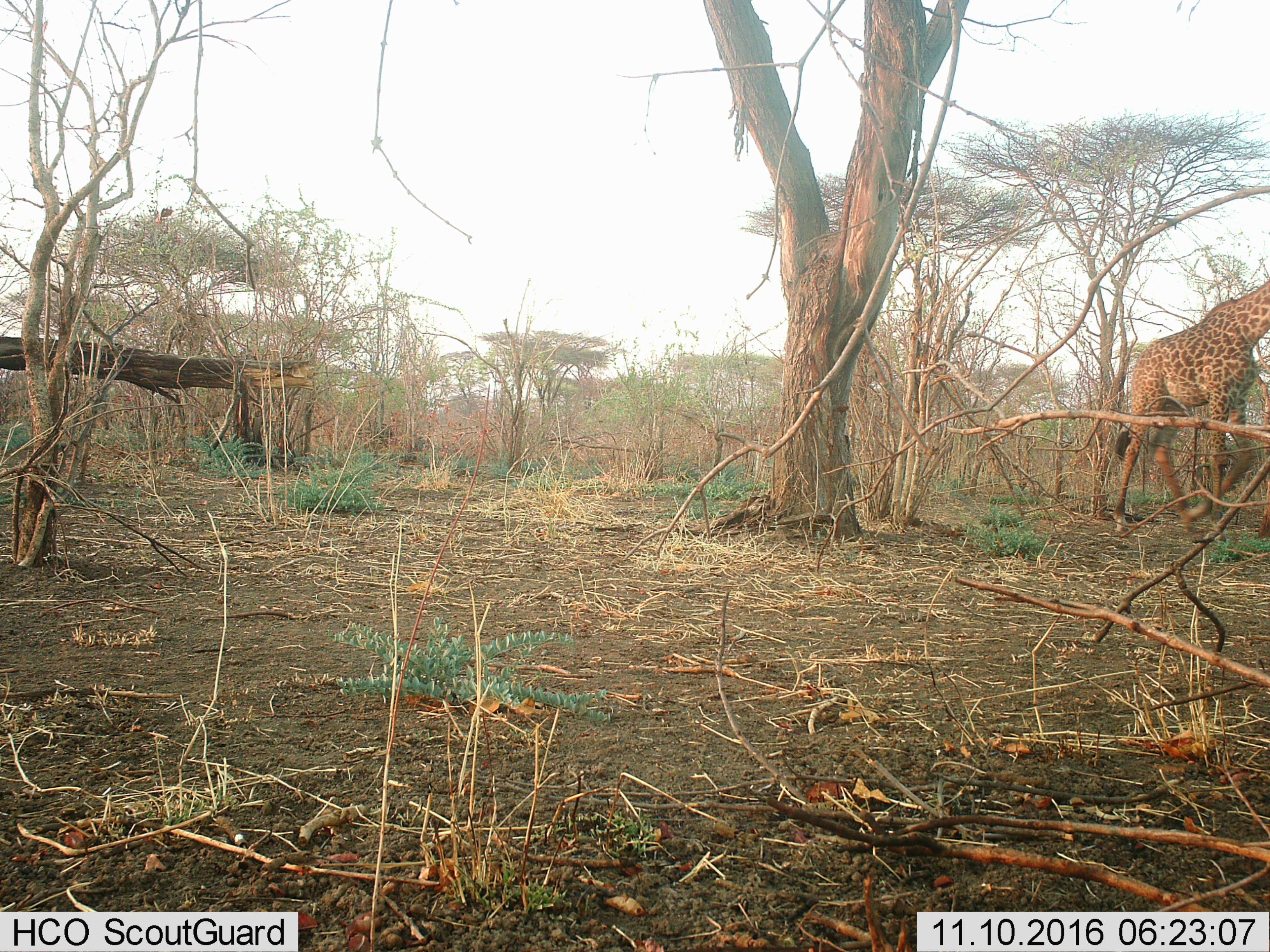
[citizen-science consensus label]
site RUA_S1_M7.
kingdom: Animalia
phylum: Chordata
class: Mammalia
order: Artiodactyla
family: Giraffidae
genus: Giraffa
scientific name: Giraffa camelopardalis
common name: giraffe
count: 1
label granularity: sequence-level